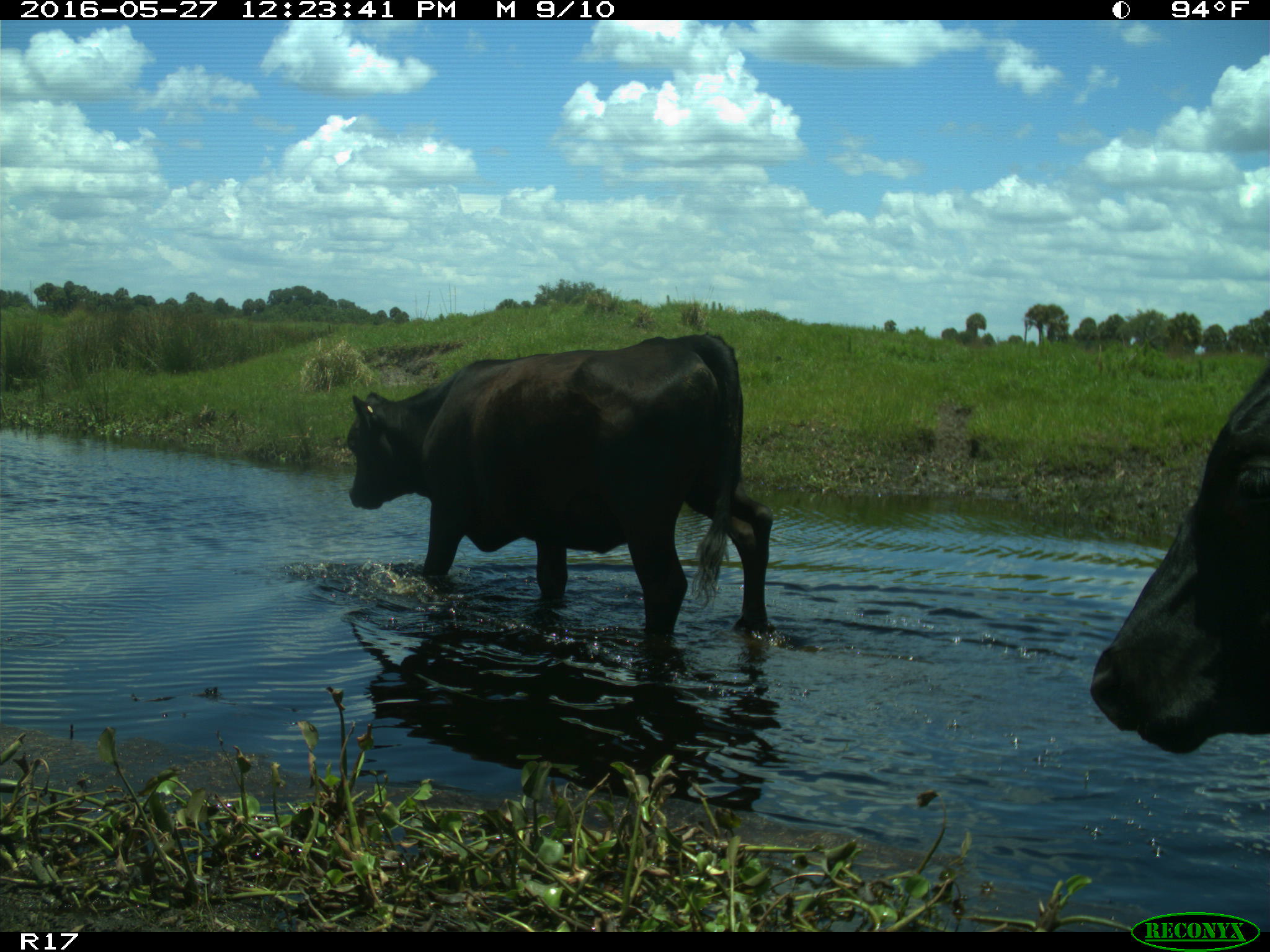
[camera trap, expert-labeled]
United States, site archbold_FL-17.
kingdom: Animalia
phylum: Chordata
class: Mammalia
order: Artiodactyla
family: Bovidae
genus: Bos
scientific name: Bos taurus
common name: domestic cow